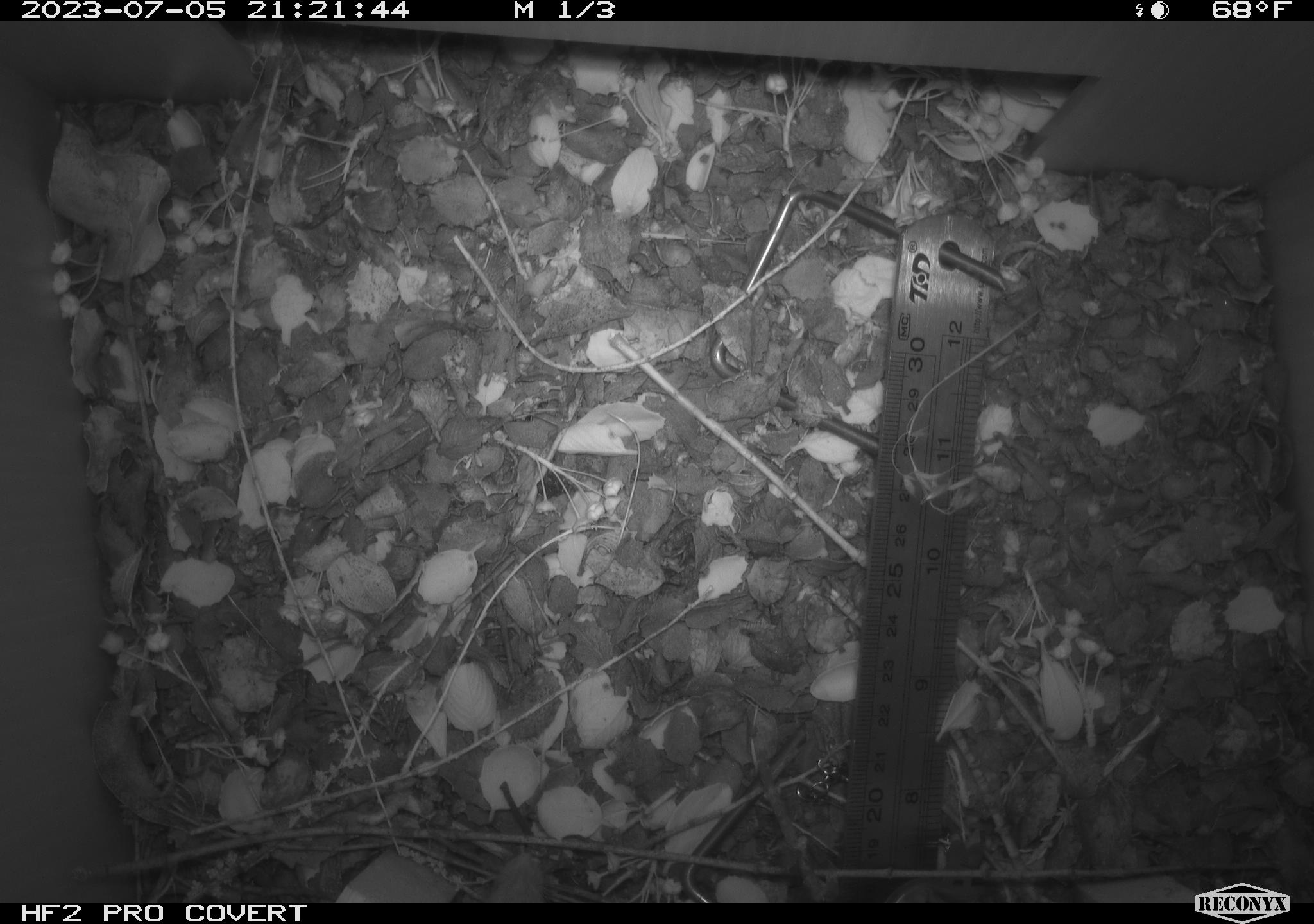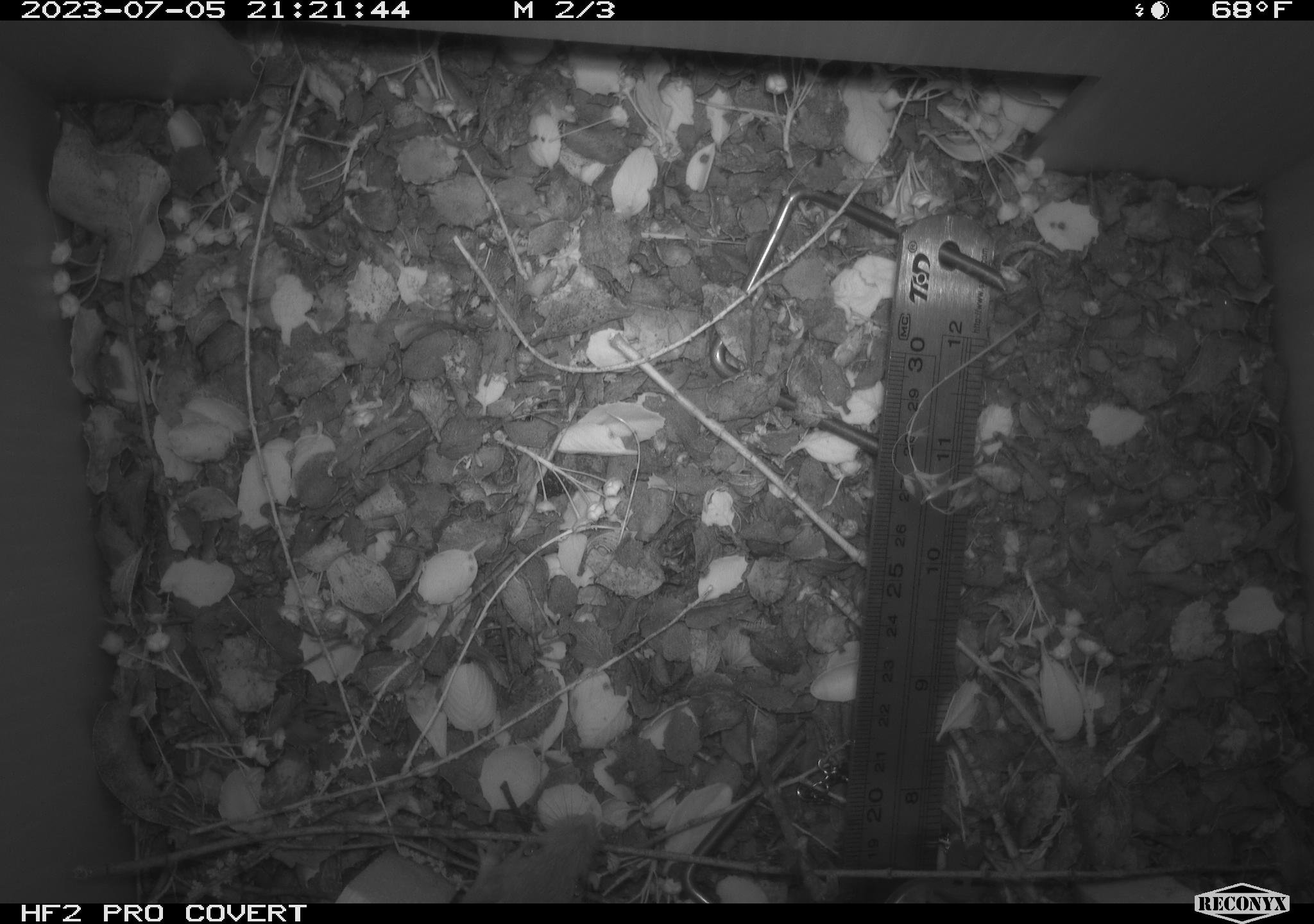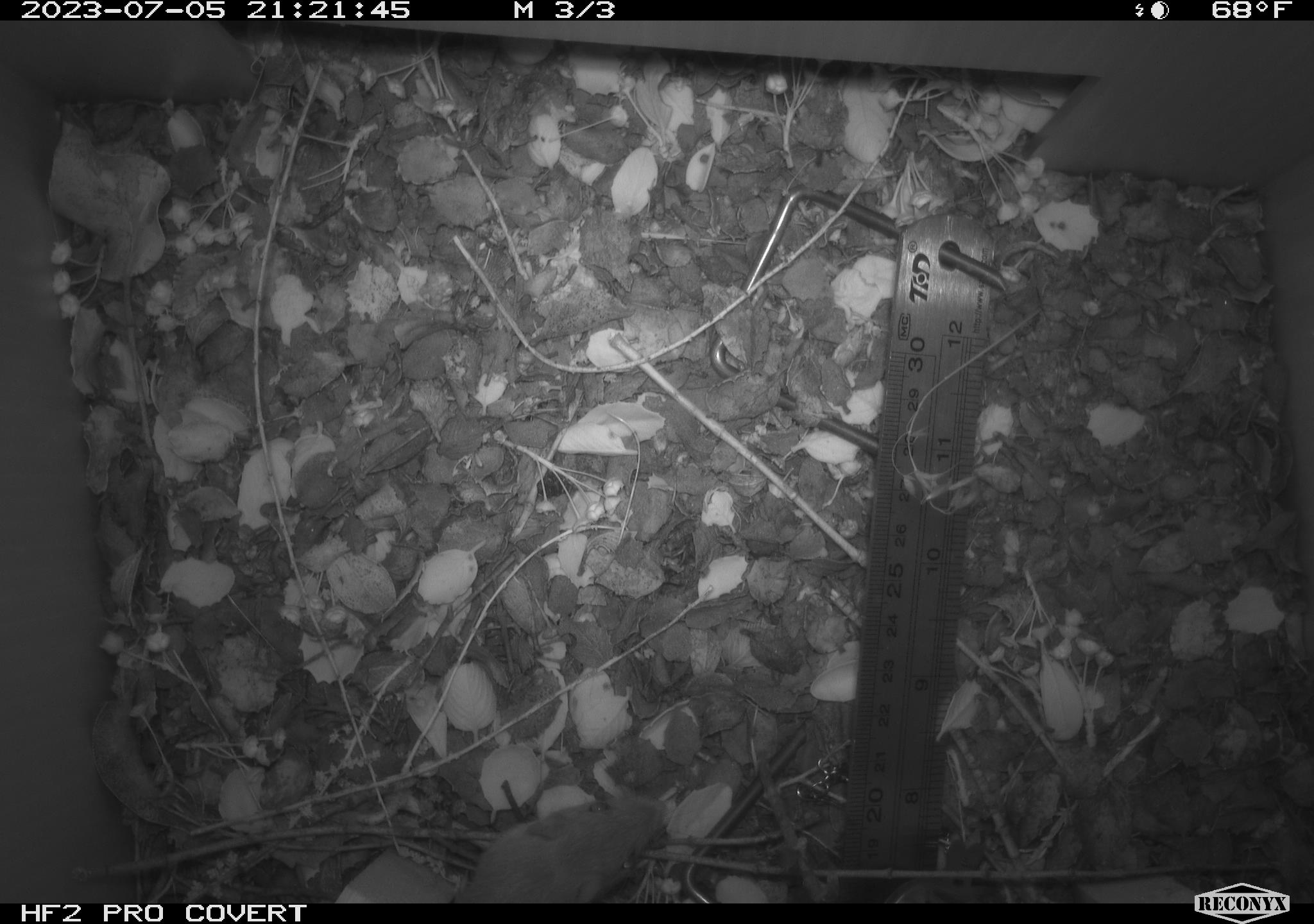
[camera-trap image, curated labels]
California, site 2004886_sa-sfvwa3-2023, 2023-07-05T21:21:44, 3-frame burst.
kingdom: Animalia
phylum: Chordata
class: Mammalia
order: Rodentia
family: Heteromyidae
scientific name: Heteromyidae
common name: kangaroo rats and pocket mice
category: heteromyidae family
Heteromyidae family (kangaroo rats and pocket mice) (Heteromyidae).